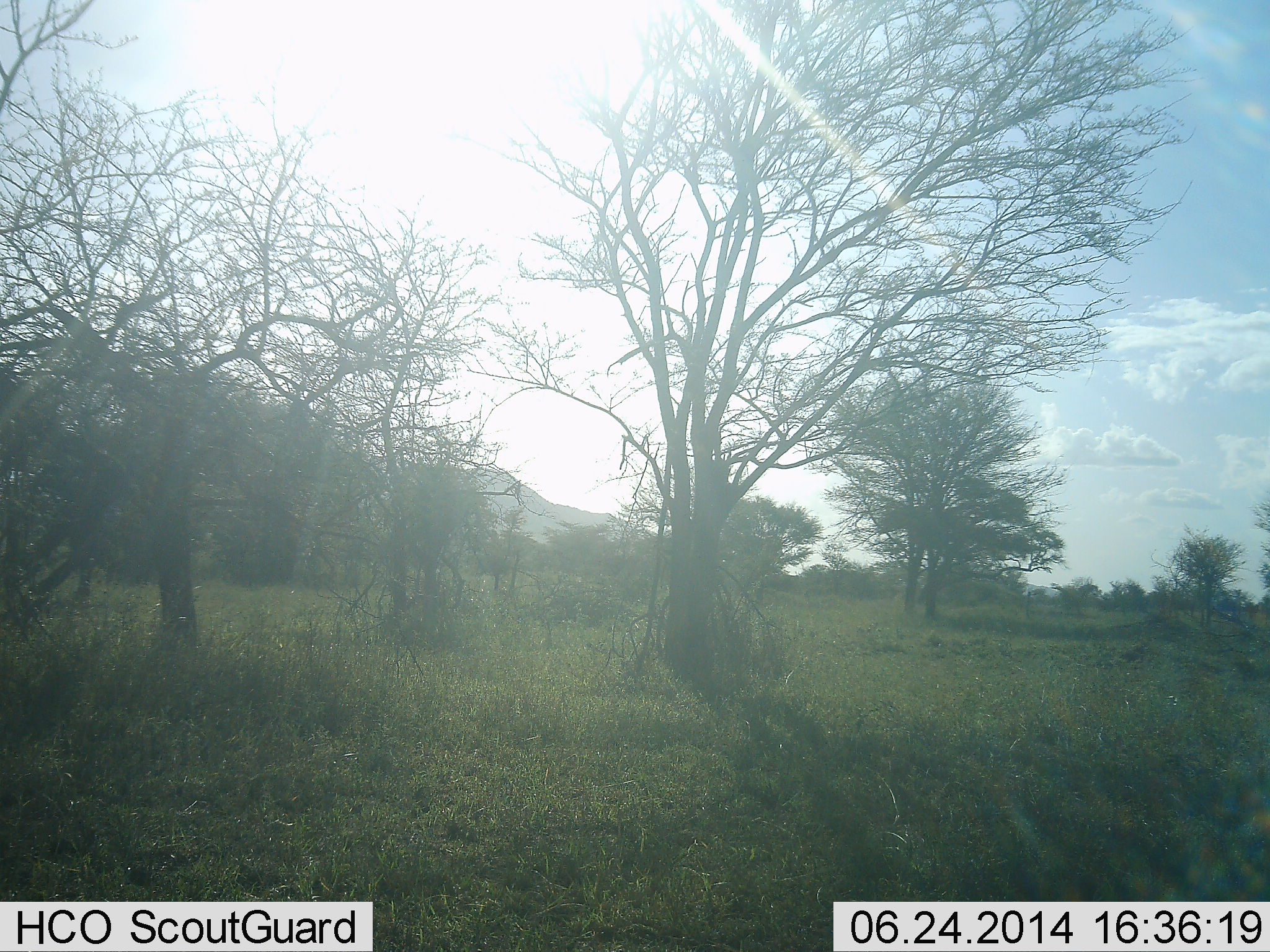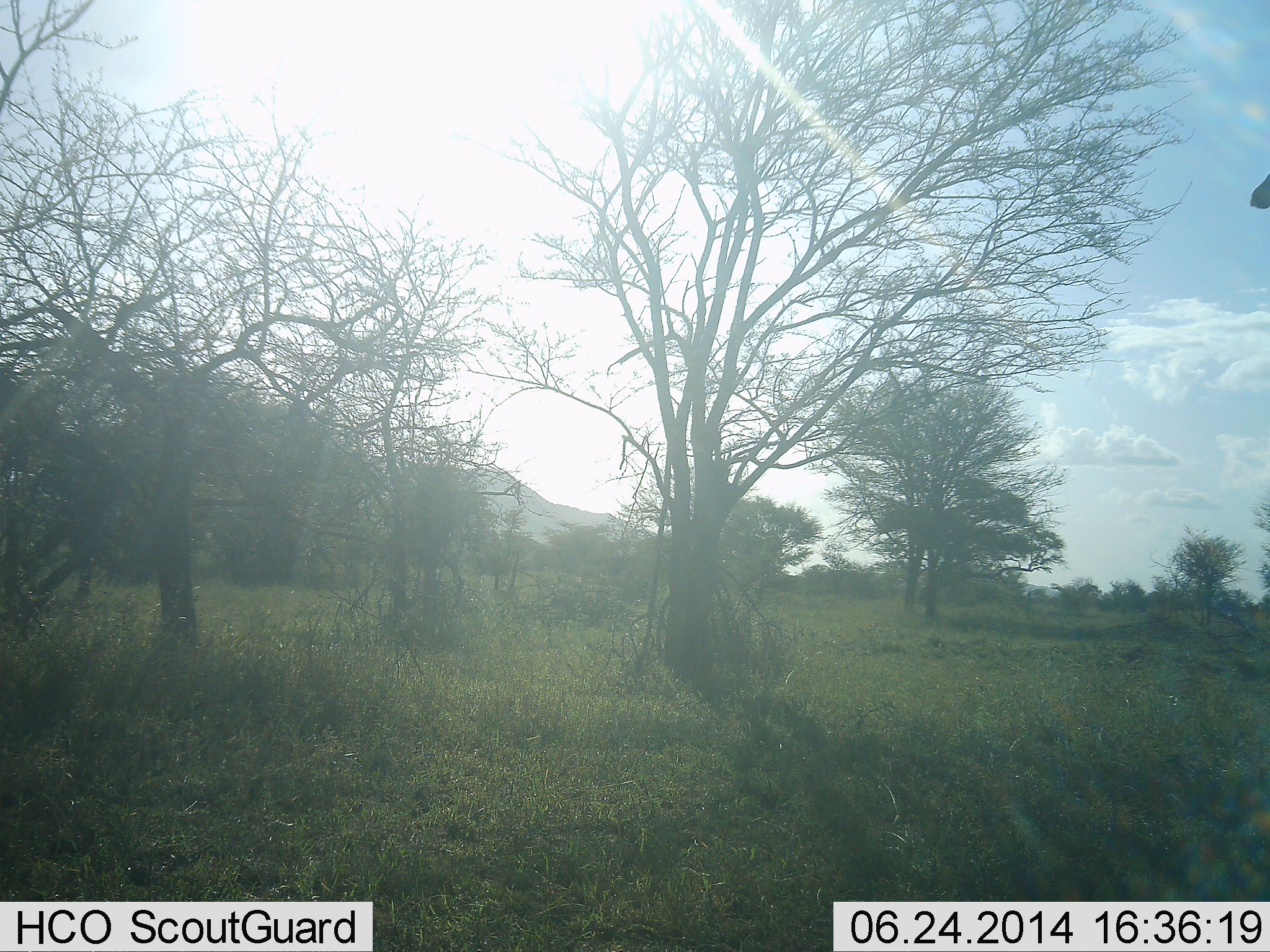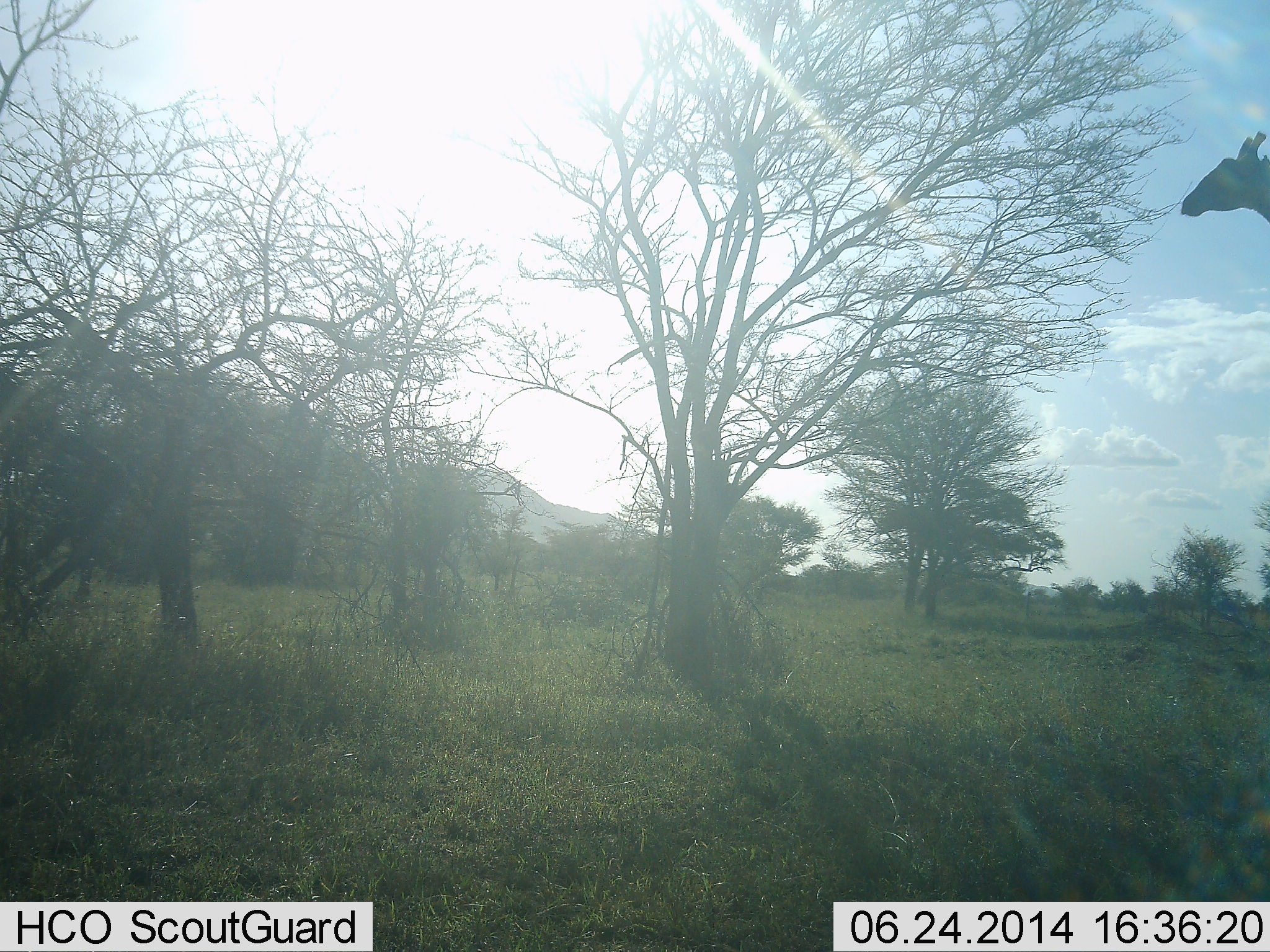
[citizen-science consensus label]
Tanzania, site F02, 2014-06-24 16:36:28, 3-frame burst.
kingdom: Animalia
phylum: Chordata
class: Mammalia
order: Artiodactyla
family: Giraffidae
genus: Giraffa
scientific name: Giraffa camelopardalis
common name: giraffe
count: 1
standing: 0%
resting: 0%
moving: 90%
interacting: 0%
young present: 0%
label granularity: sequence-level